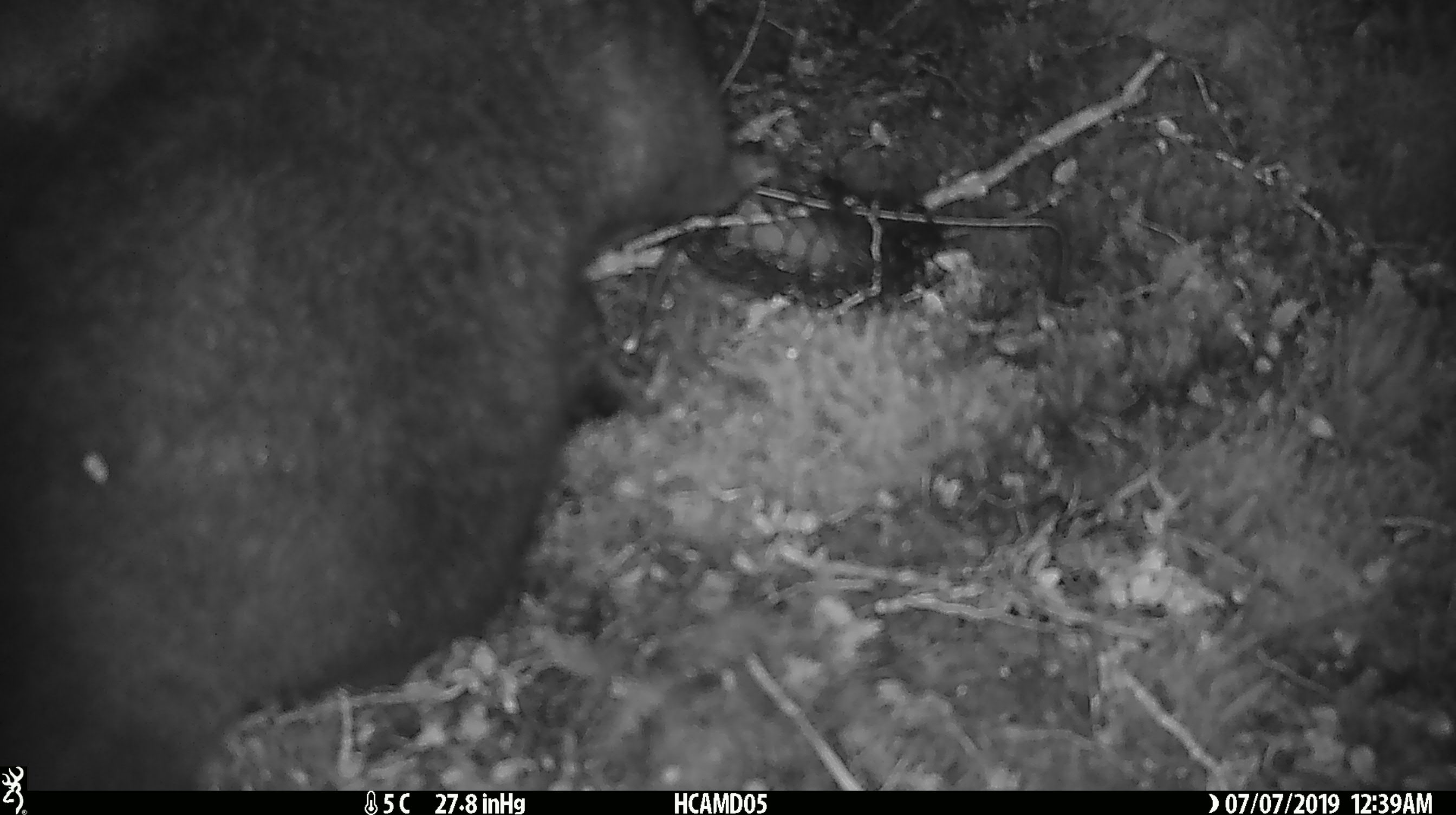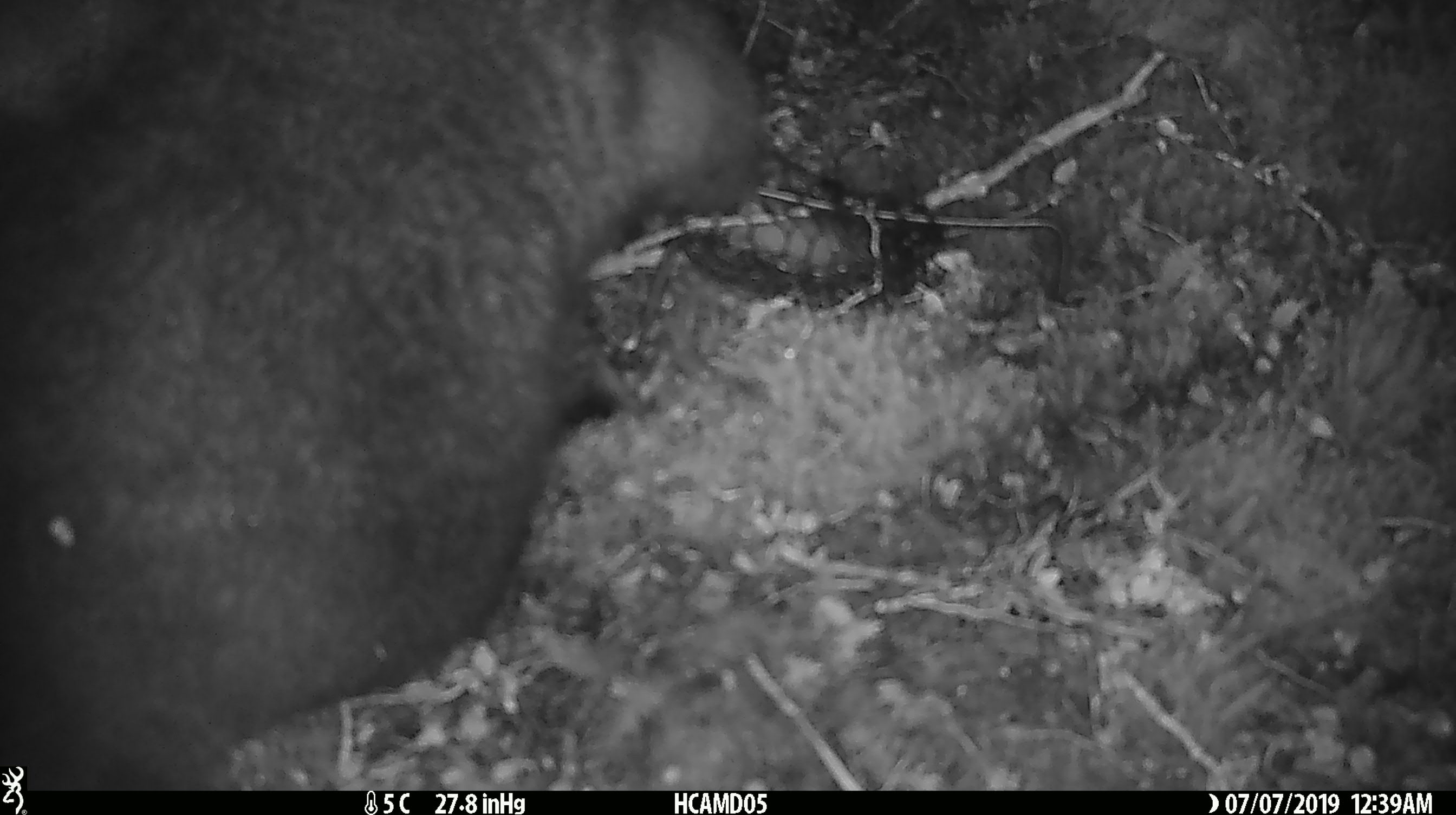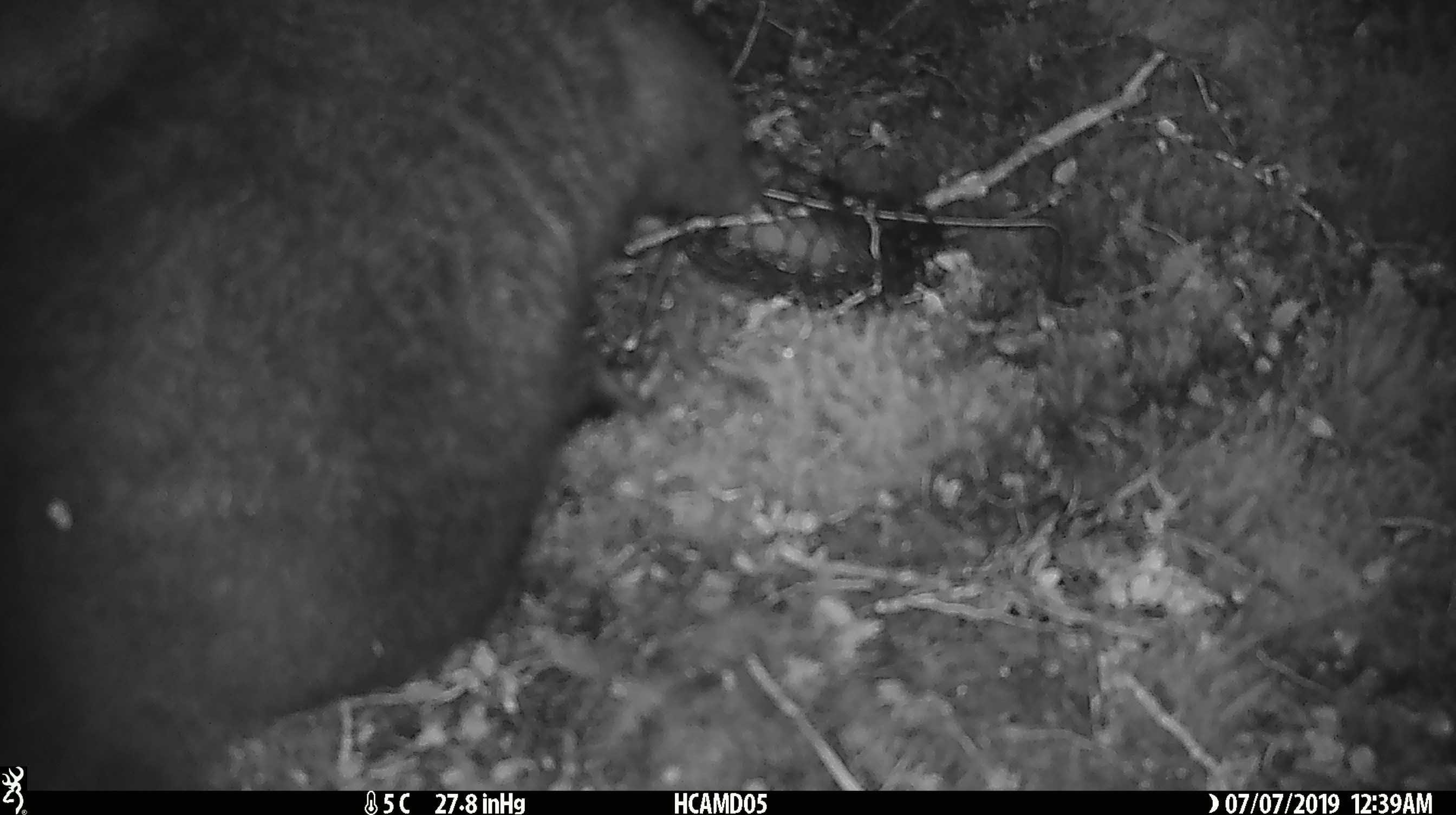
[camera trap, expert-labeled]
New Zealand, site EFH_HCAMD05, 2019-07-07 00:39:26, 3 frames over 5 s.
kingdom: Animalia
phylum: Chordata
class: Mammalia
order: Diprotodontia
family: Phalangeridae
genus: Trichosurus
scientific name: Trichosurus vulpecula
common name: common brushtail possum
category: possum